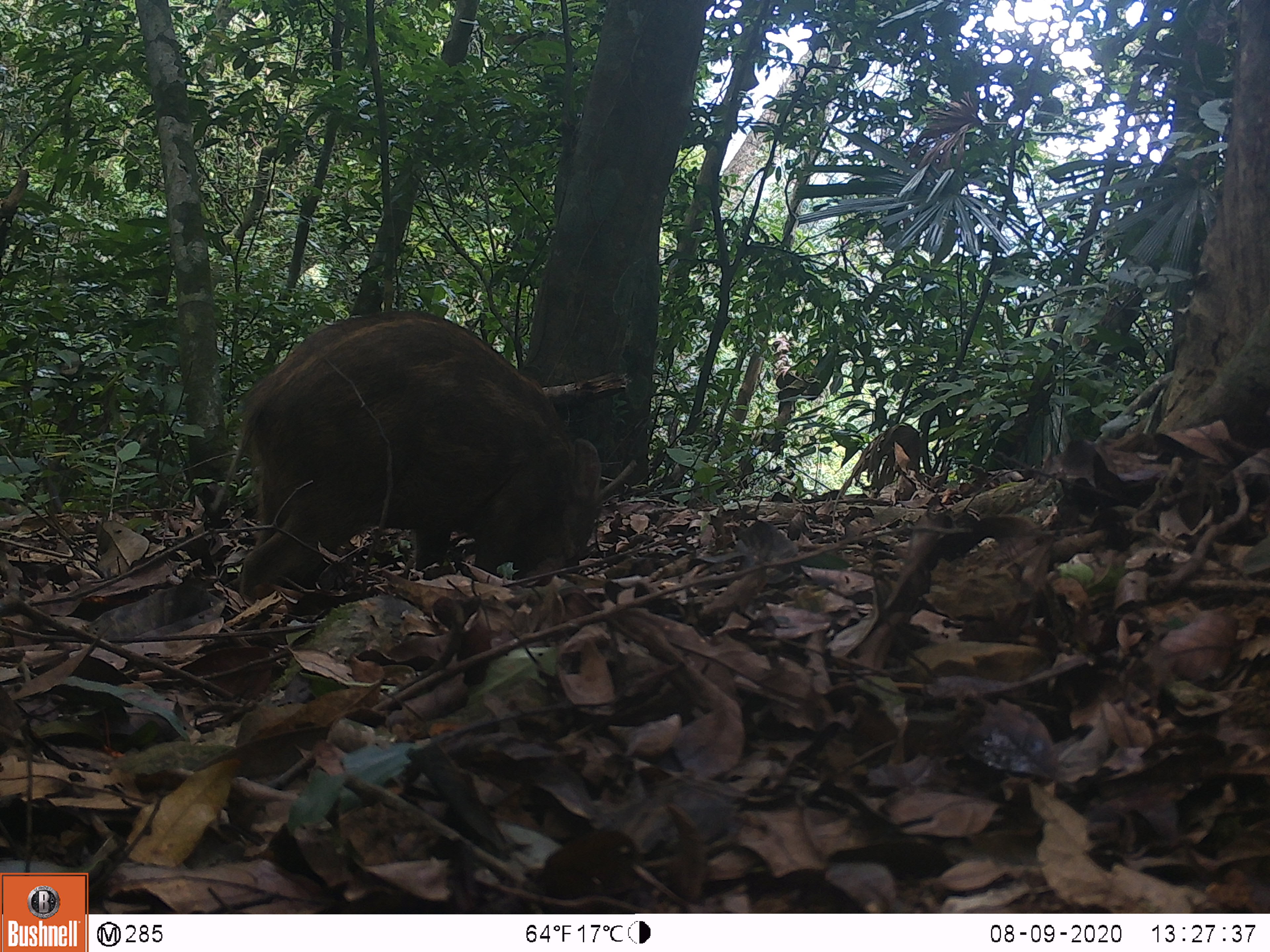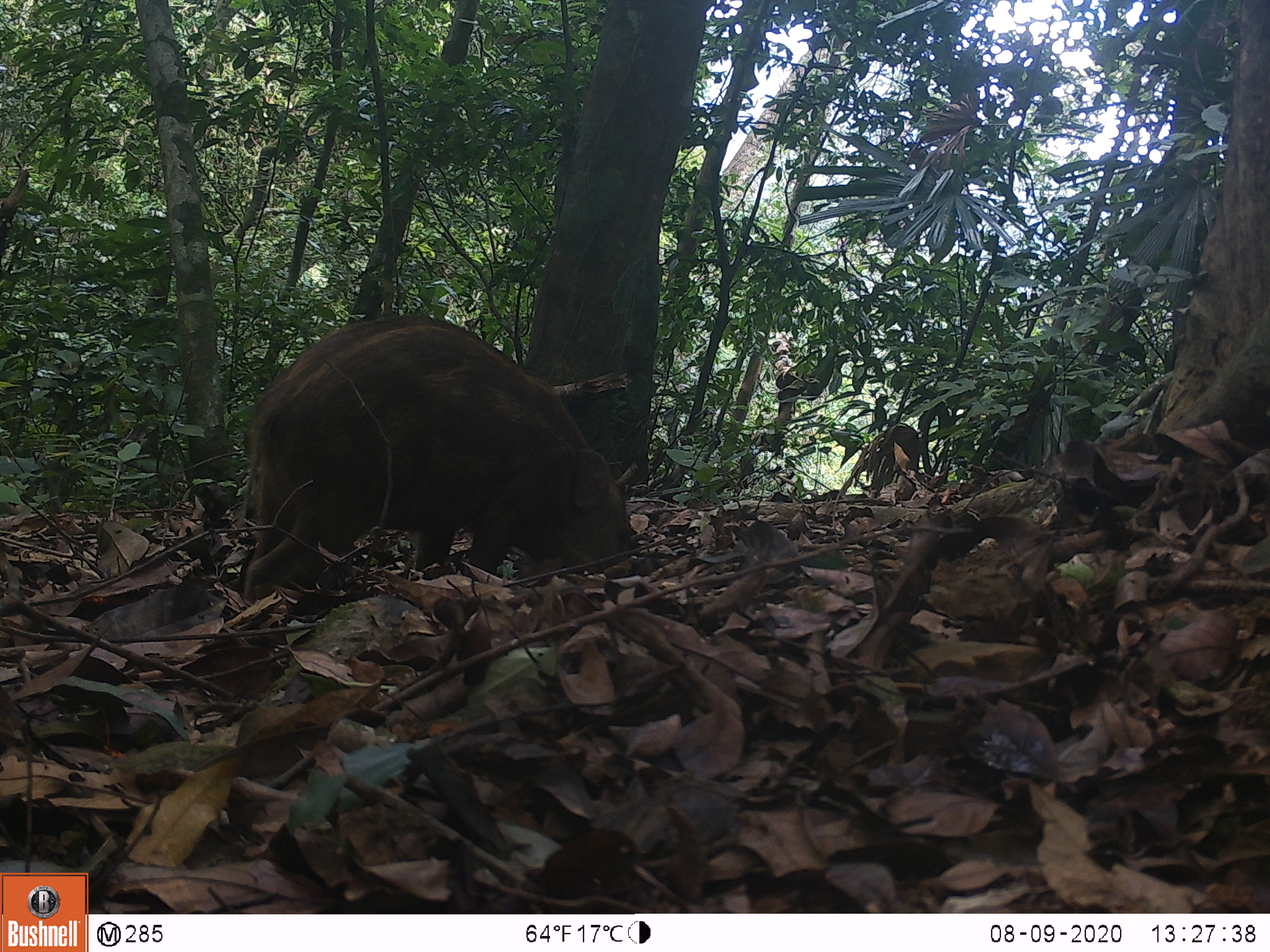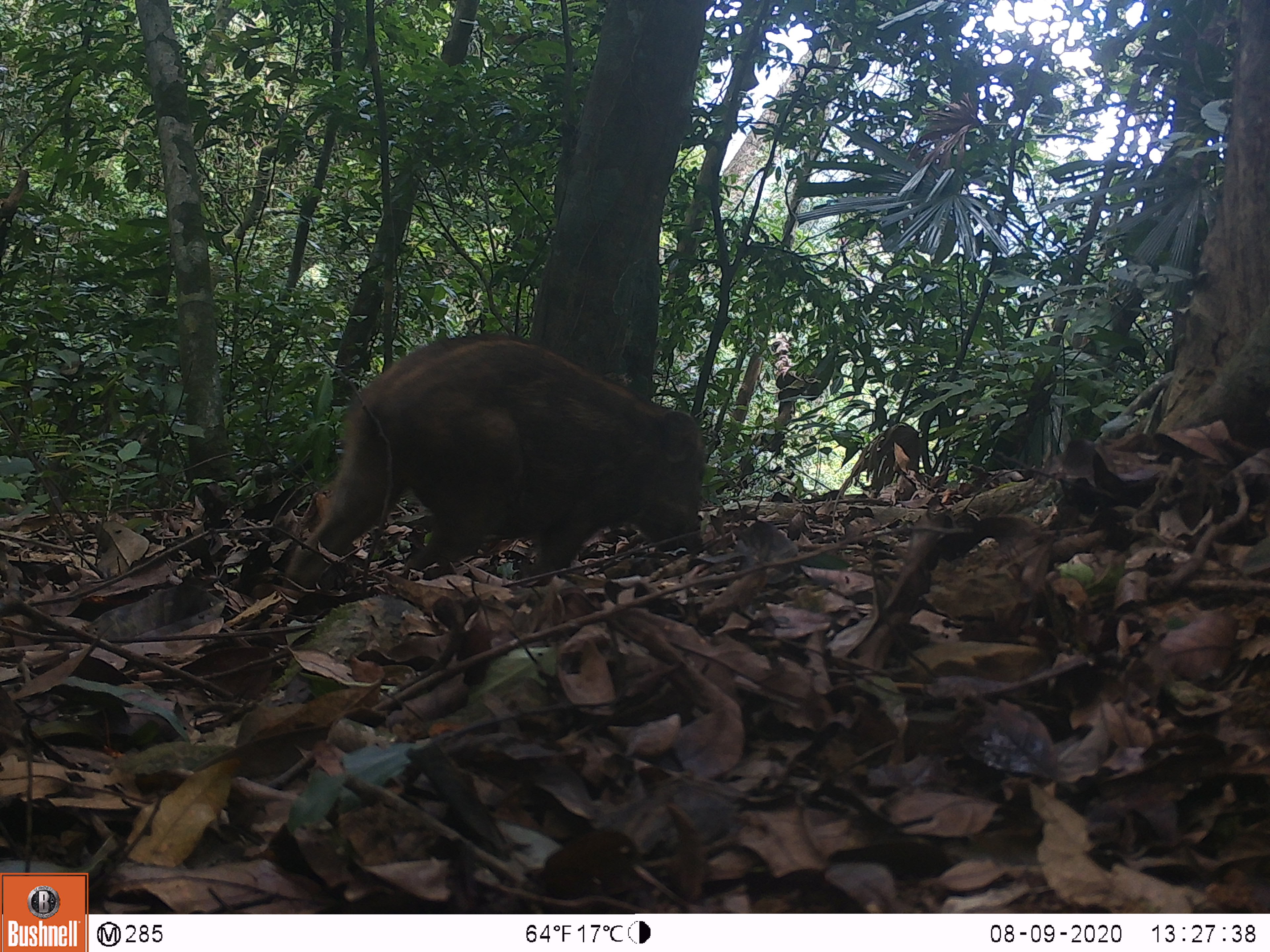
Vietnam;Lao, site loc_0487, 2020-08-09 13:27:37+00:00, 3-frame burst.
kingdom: Animalia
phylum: Chordata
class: Mammalia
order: Artiodactyla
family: Suidae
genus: Sus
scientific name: Sus scrofa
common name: eurasian wild pig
Eurasian wild pig (Sus scrofa). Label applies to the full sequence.